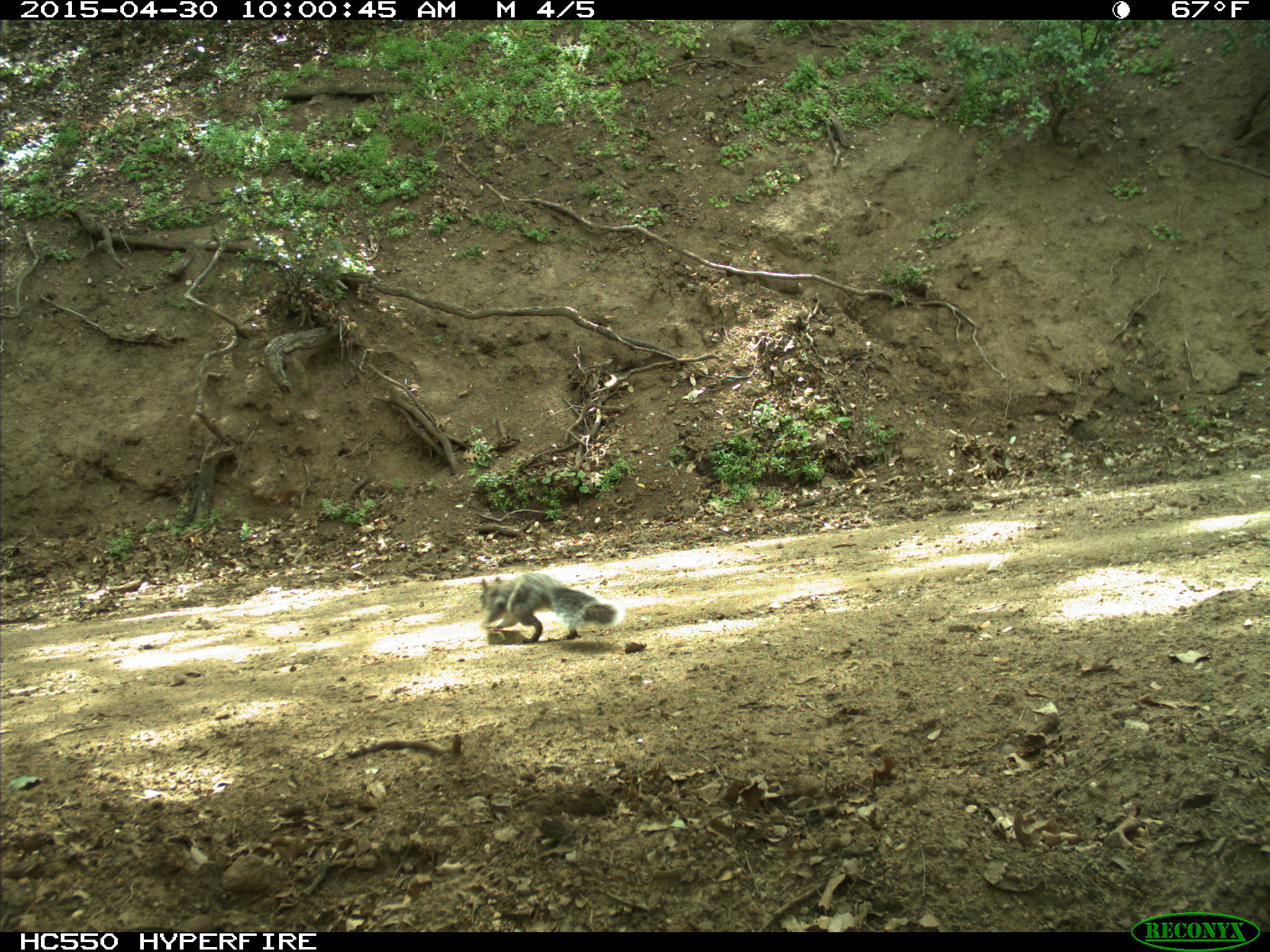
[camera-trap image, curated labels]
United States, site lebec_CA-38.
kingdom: Animalia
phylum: Chordata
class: Mammalia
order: Rodentia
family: Sciuridae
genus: Sciurus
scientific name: Sciurus carolinensis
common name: eastern gray squirrel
Sciurus carolinensis (eastern gray squirrel).